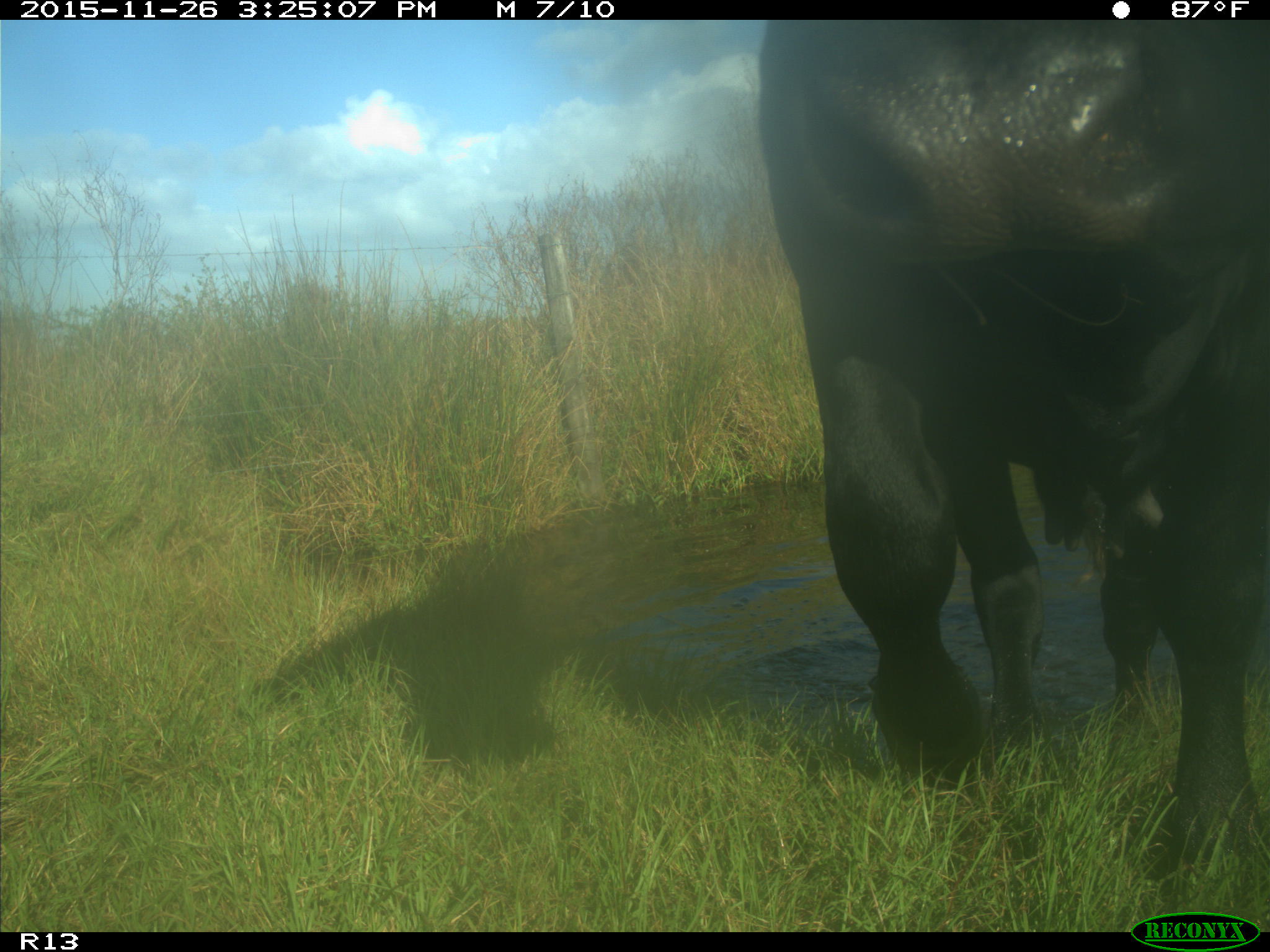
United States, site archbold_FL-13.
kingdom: Animalia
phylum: Chordata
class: Mammalia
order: Artiodactyla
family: Bovidae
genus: Bos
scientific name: Bos taurus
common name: domestic cow